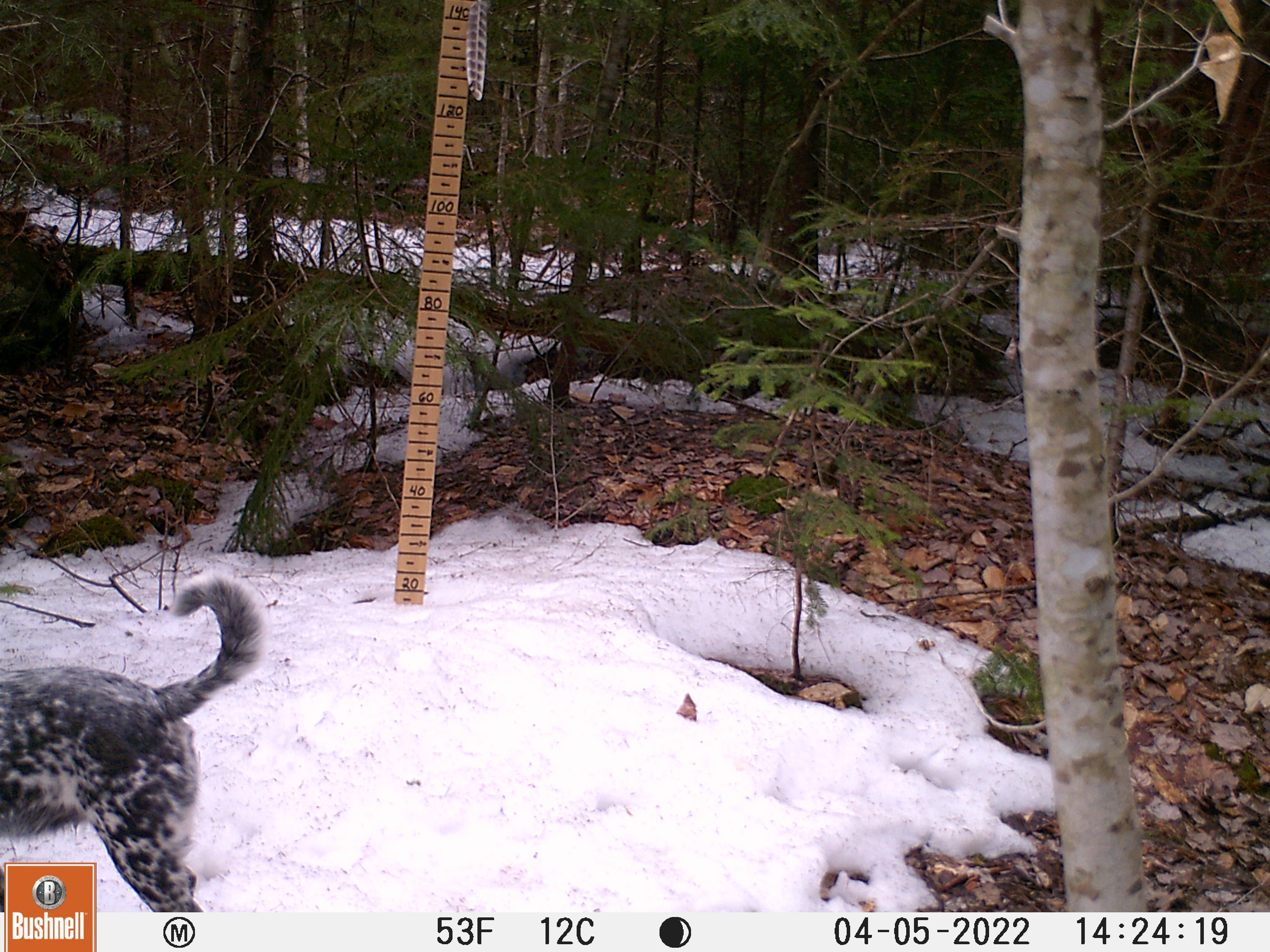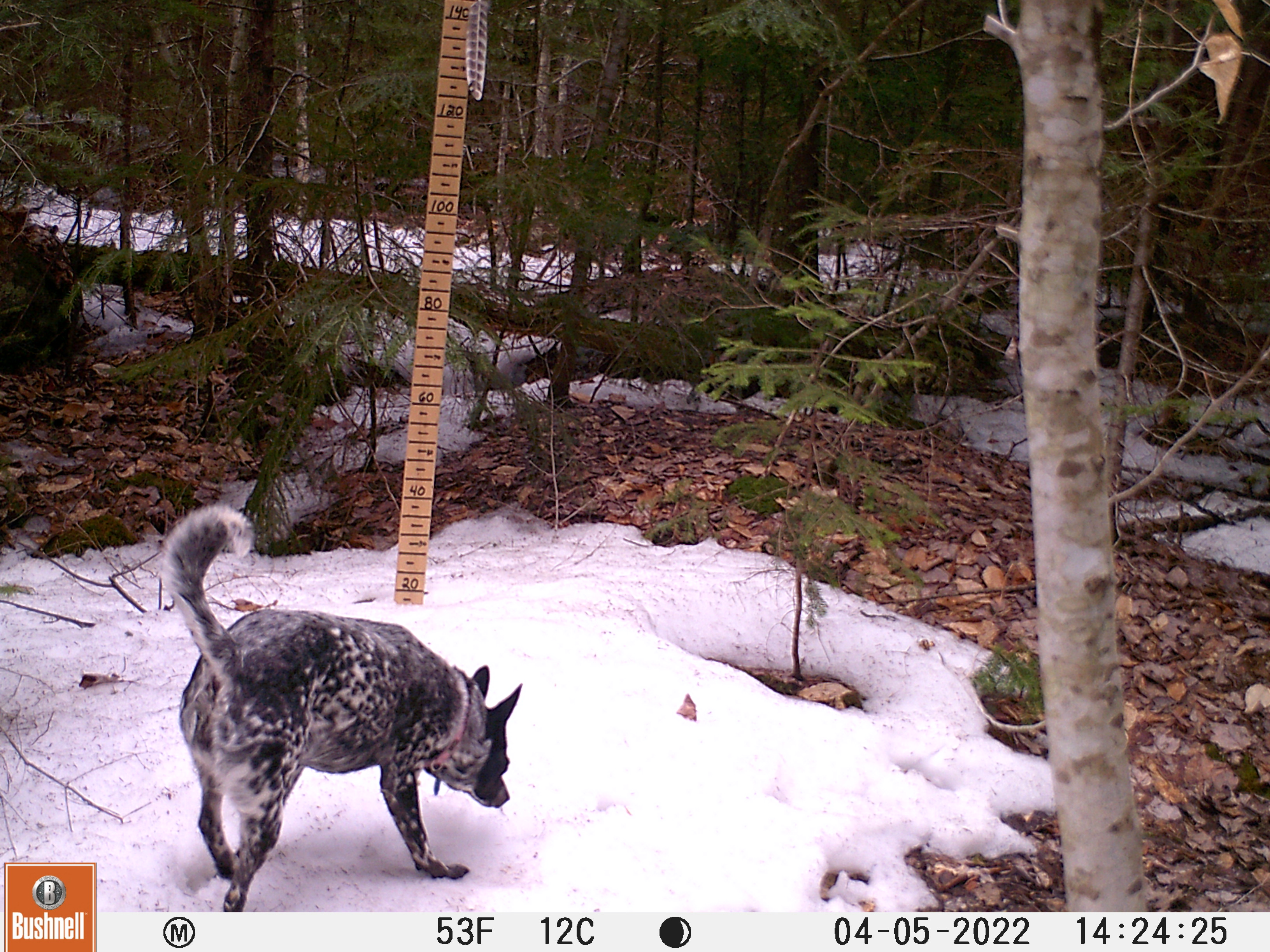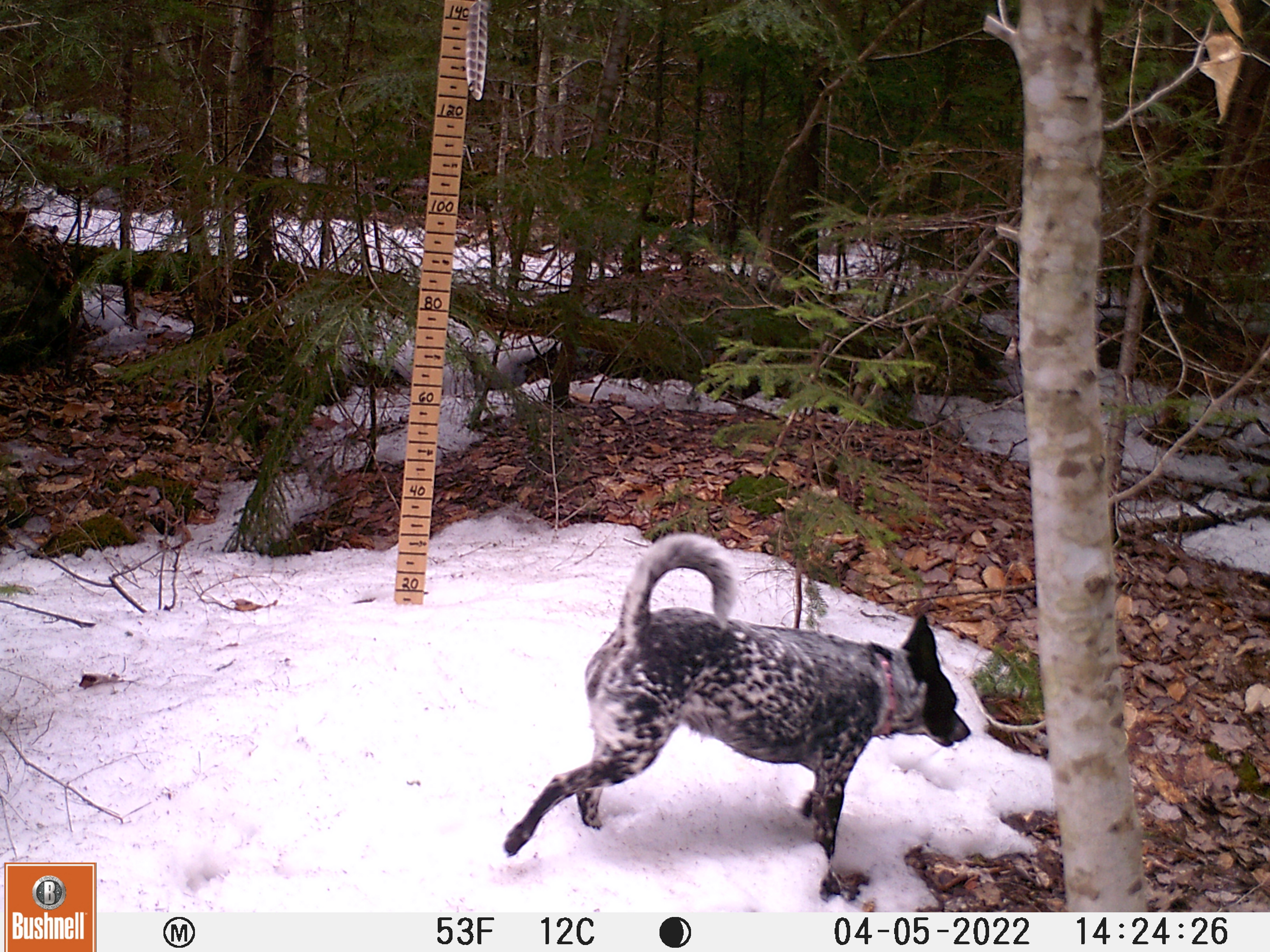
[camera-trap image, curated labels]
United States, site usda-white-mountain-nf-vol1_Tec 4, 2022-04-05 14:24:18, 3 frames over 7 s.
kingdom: Animalia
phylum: Chordata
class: Mammalia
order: Carnivora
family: Canidae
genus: Canis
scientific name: Canis familiaris familiaris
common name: domestic dog